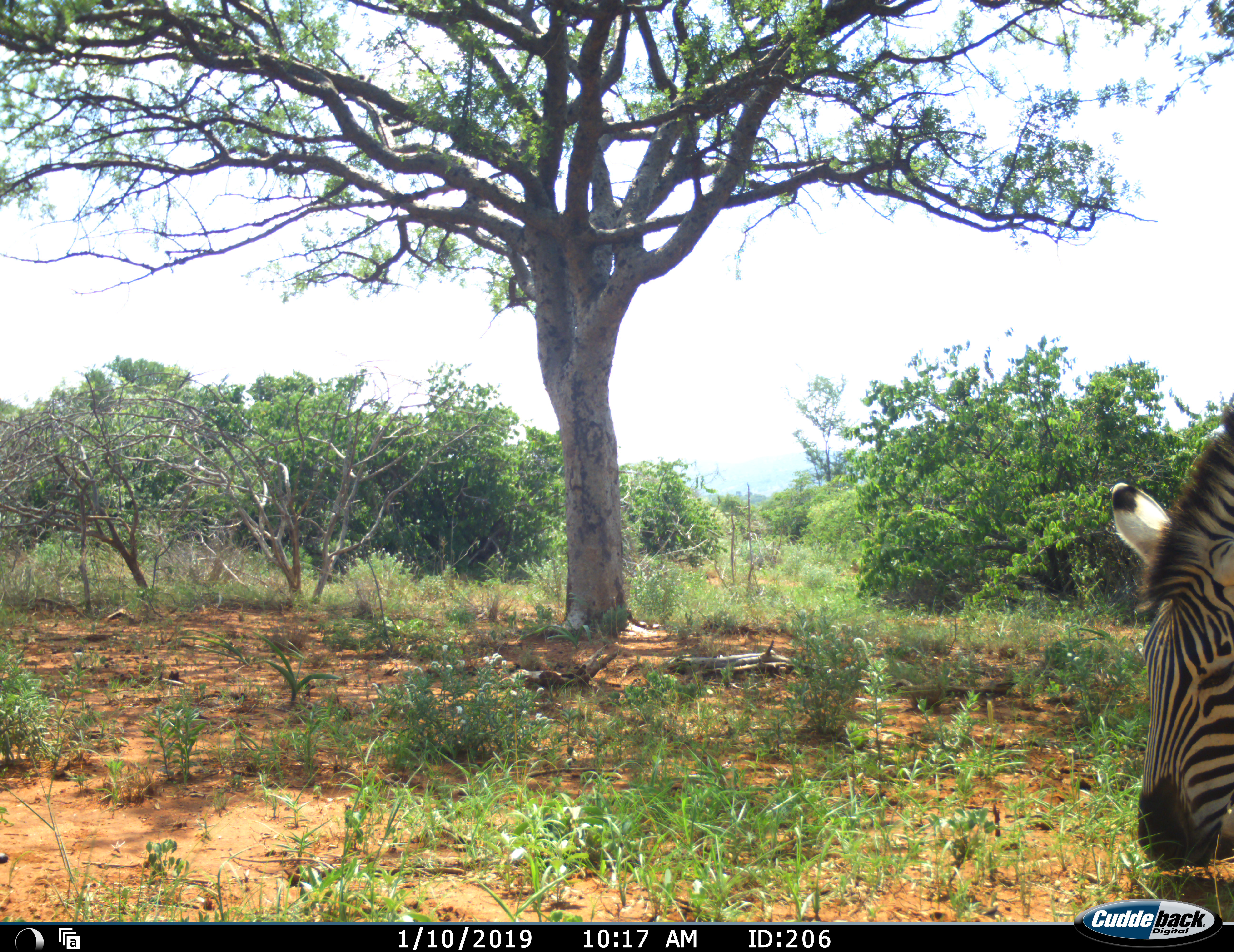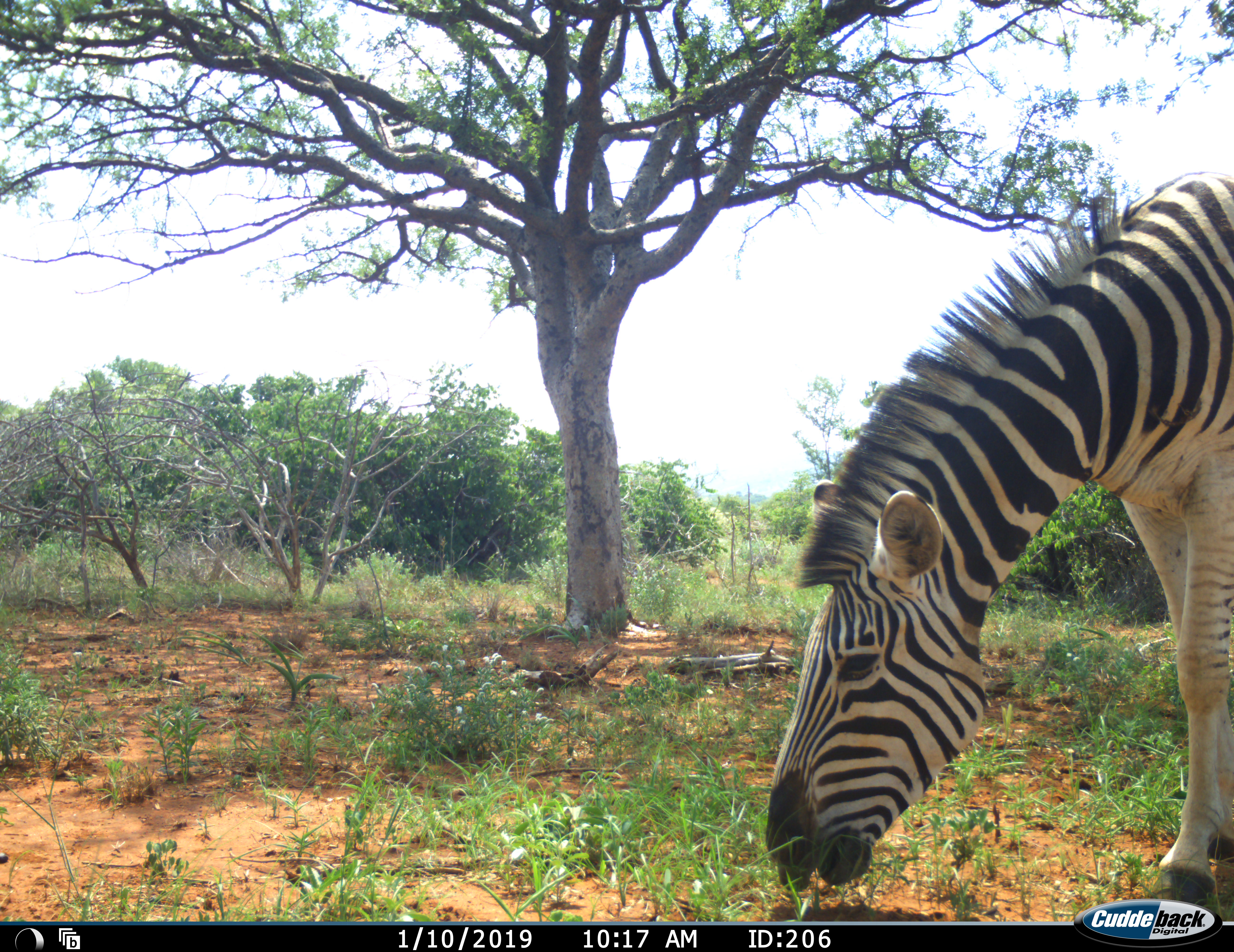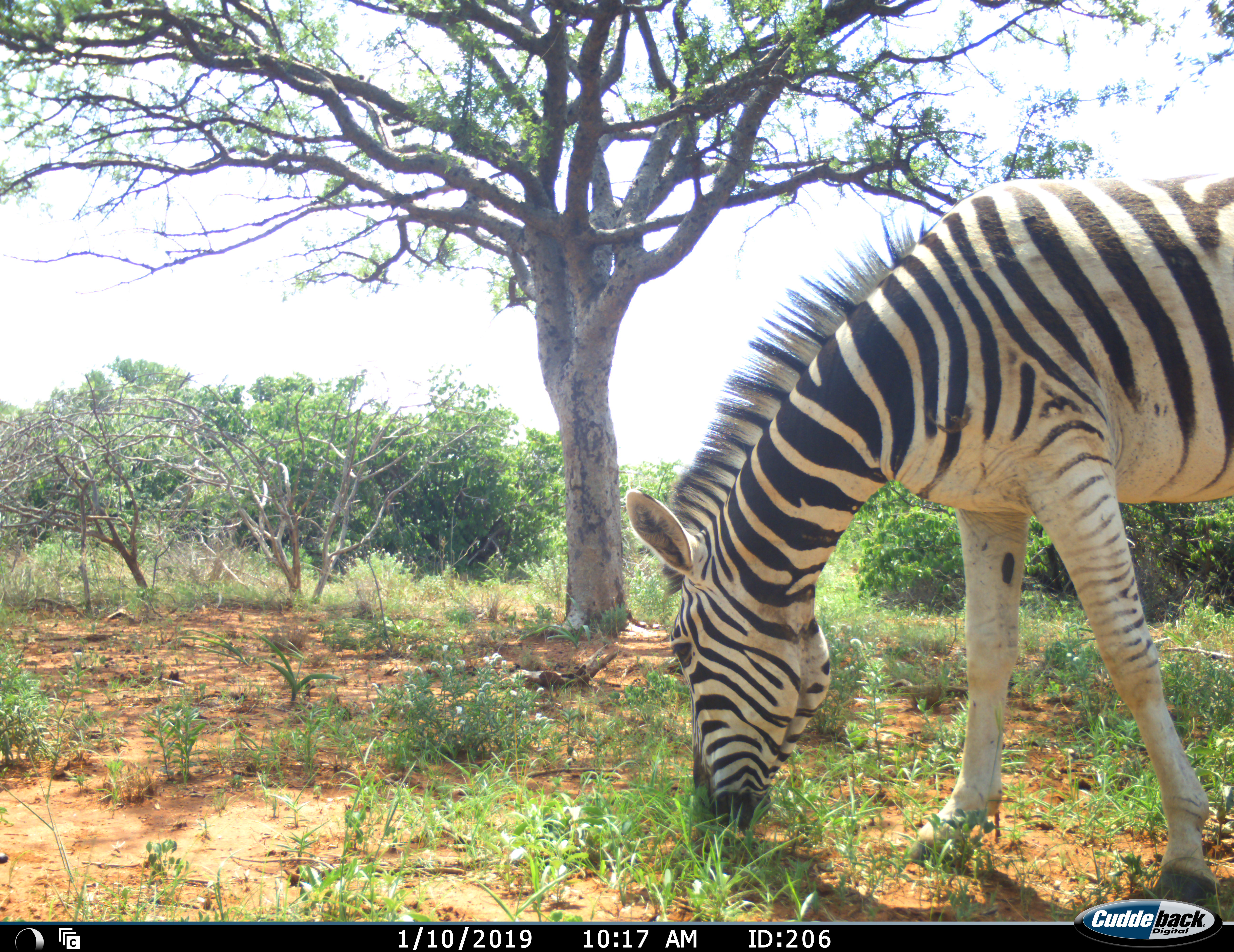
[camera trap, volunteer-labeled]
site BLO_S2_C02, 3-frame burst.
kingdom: Animalia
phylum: Chordata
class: Mammalia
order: Perissodactyla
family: Equidae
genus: Equus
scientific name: Equus quagga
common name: plains zebra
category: zebraplains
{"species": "zebraplains (plains zebra) (Equus quagga)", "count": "1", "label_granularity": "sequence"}